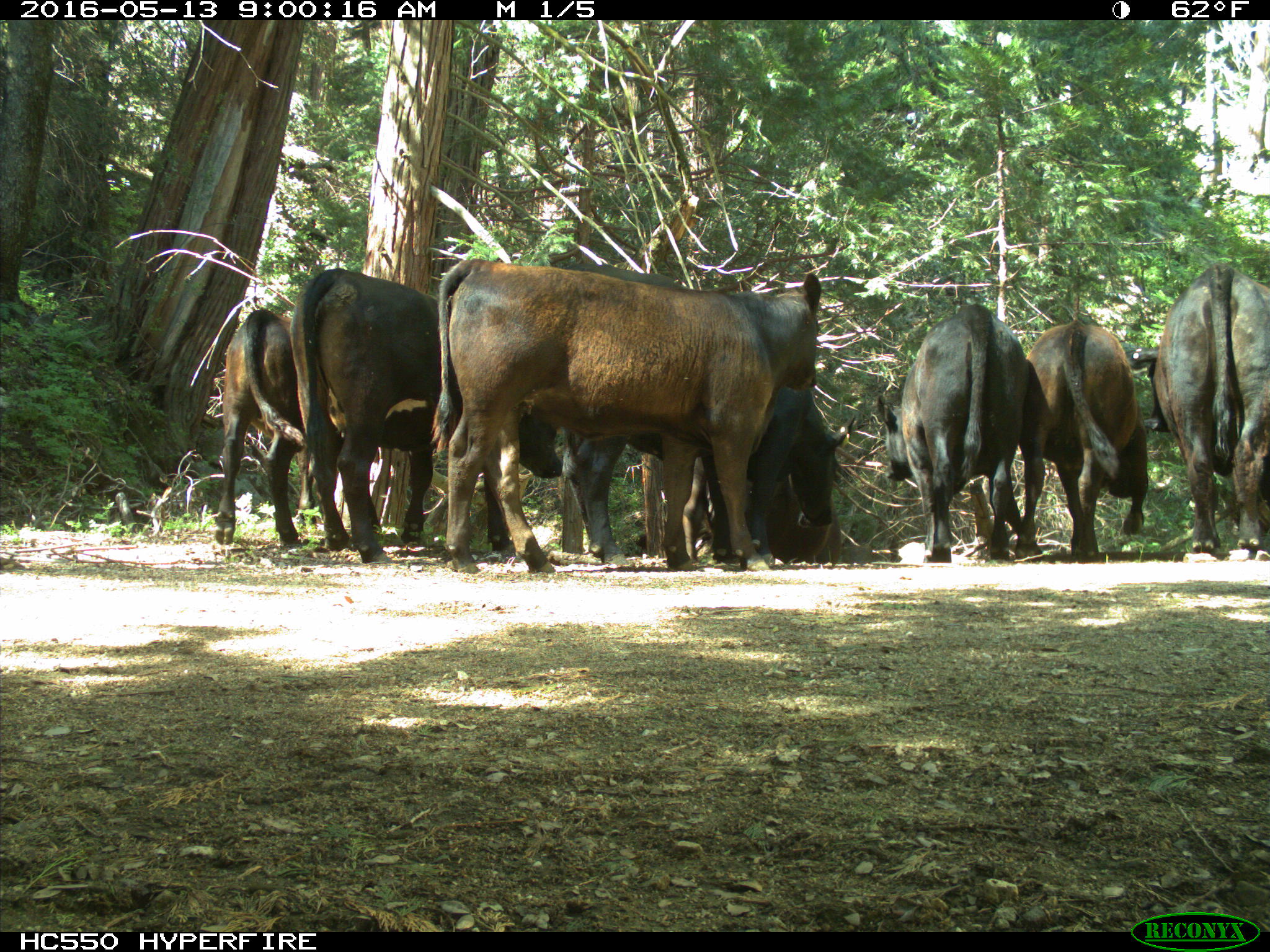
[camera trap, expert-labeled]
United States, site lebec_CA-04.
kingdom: Animalia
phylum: Chordata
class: Mammalia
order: Artiodactyla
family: Bovidae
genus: Bos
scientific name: Bos taurus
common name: domestic cow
Bos taurus (domestic cow).